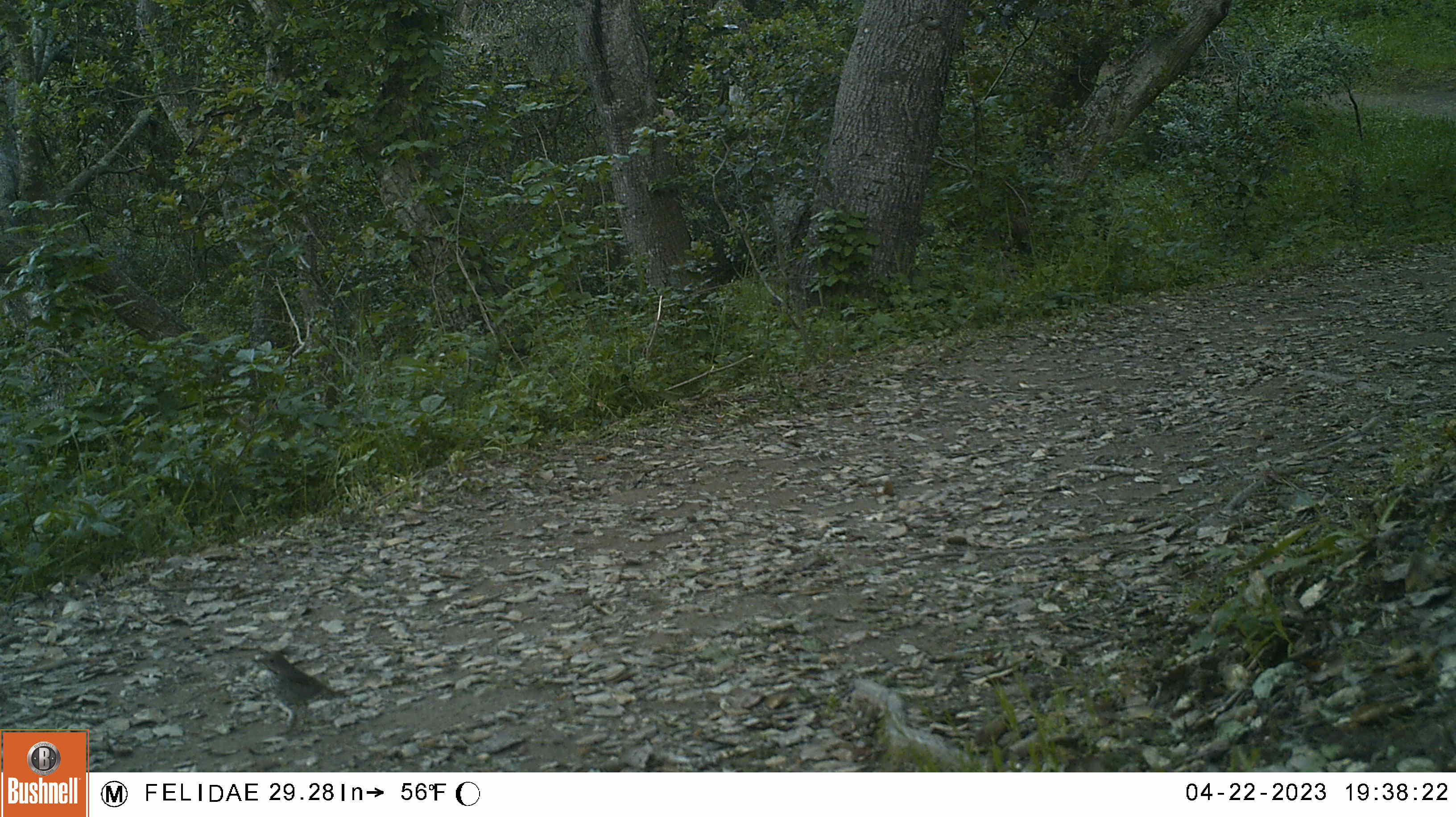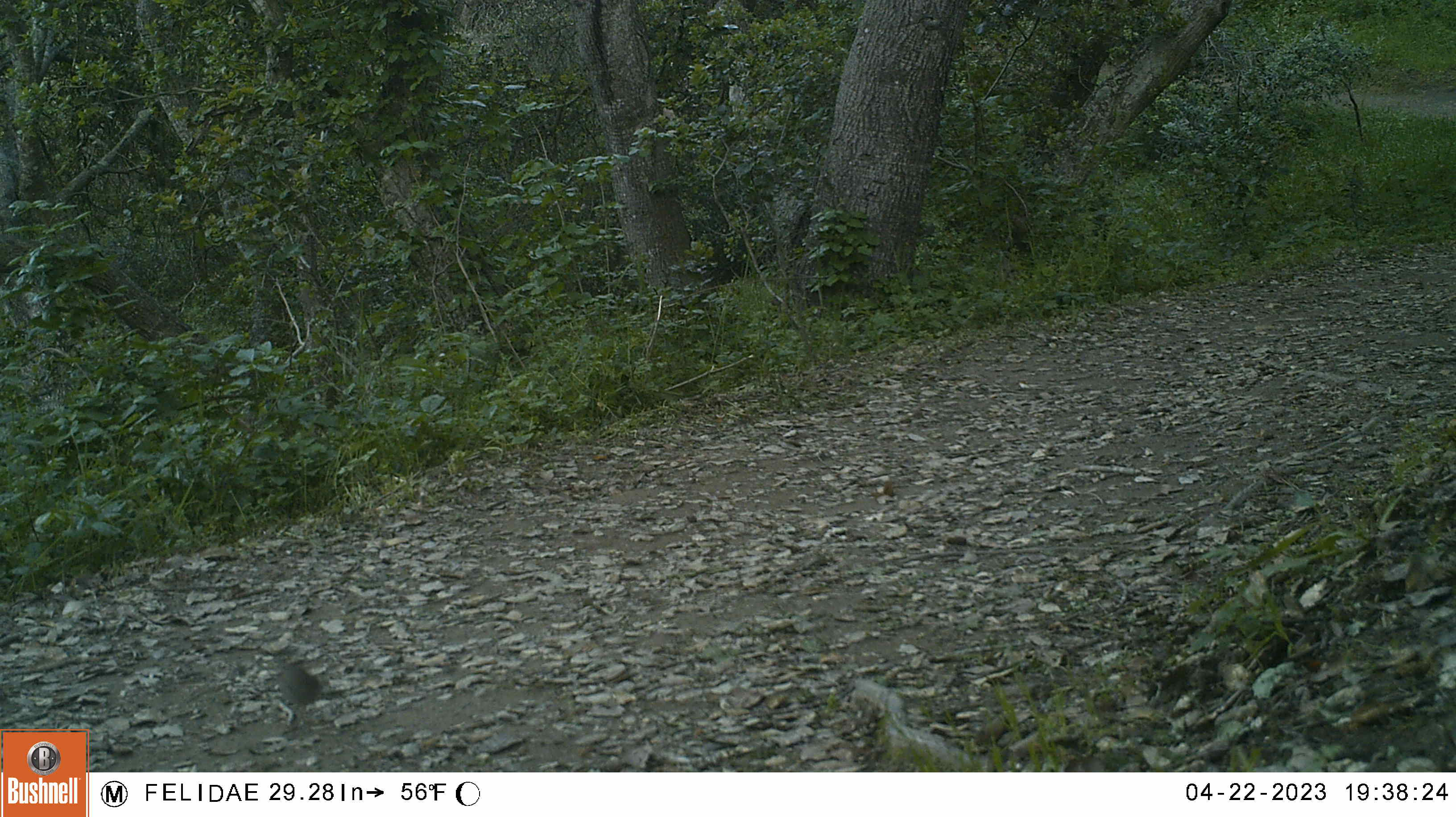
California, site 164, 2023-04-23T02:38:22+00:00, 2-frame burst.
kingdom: Animalia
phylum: Chordata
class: Aves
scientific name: Aves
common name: bird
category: unknown bird